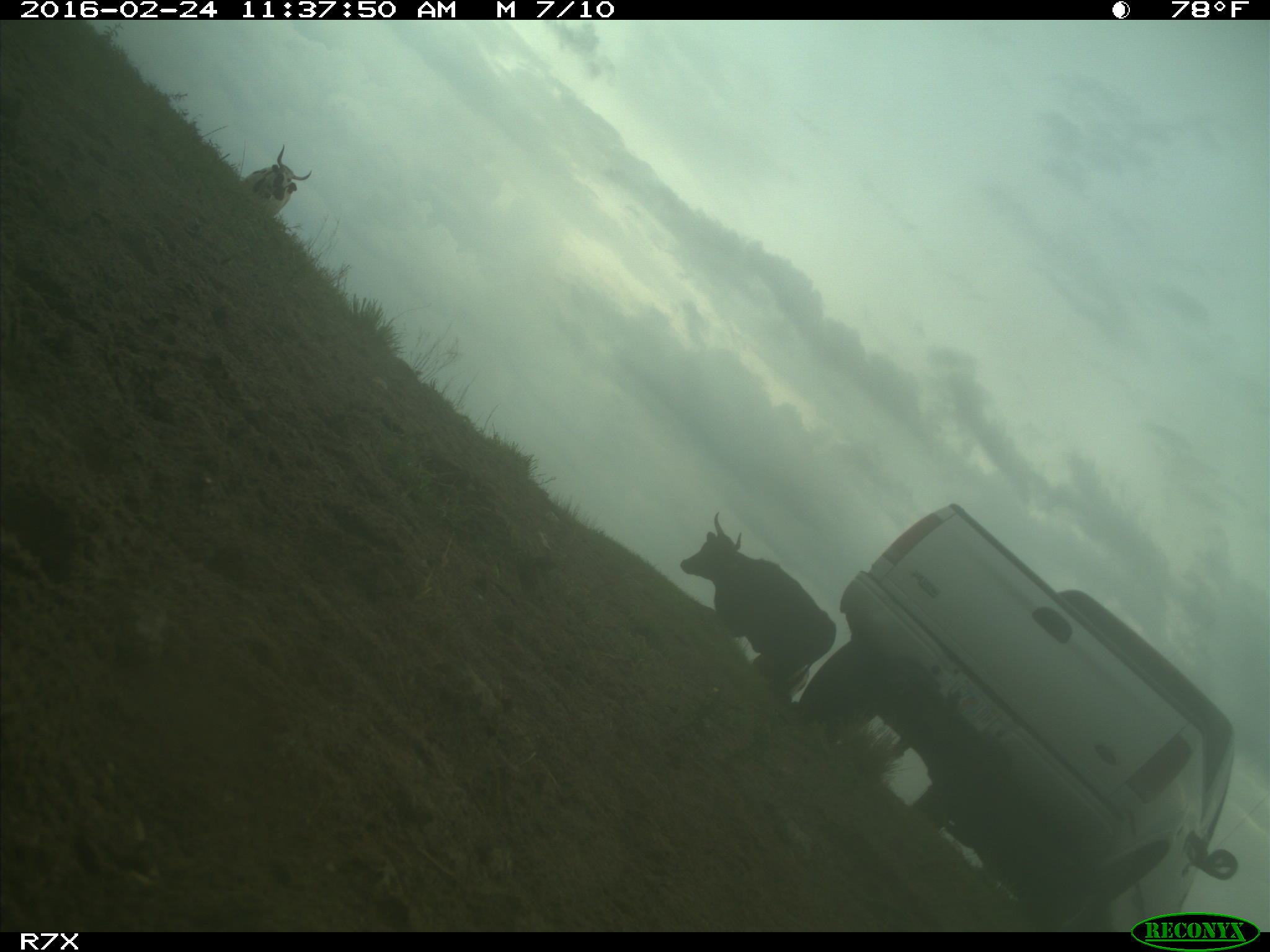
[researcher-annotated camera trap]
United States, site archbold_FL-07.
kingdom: Animalia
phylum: Chordata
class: Mammalia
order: Artiodactyla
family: Bovidae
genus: Bos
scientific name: Bos taurus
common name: domestic cow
Bos taurus (domestic cow).